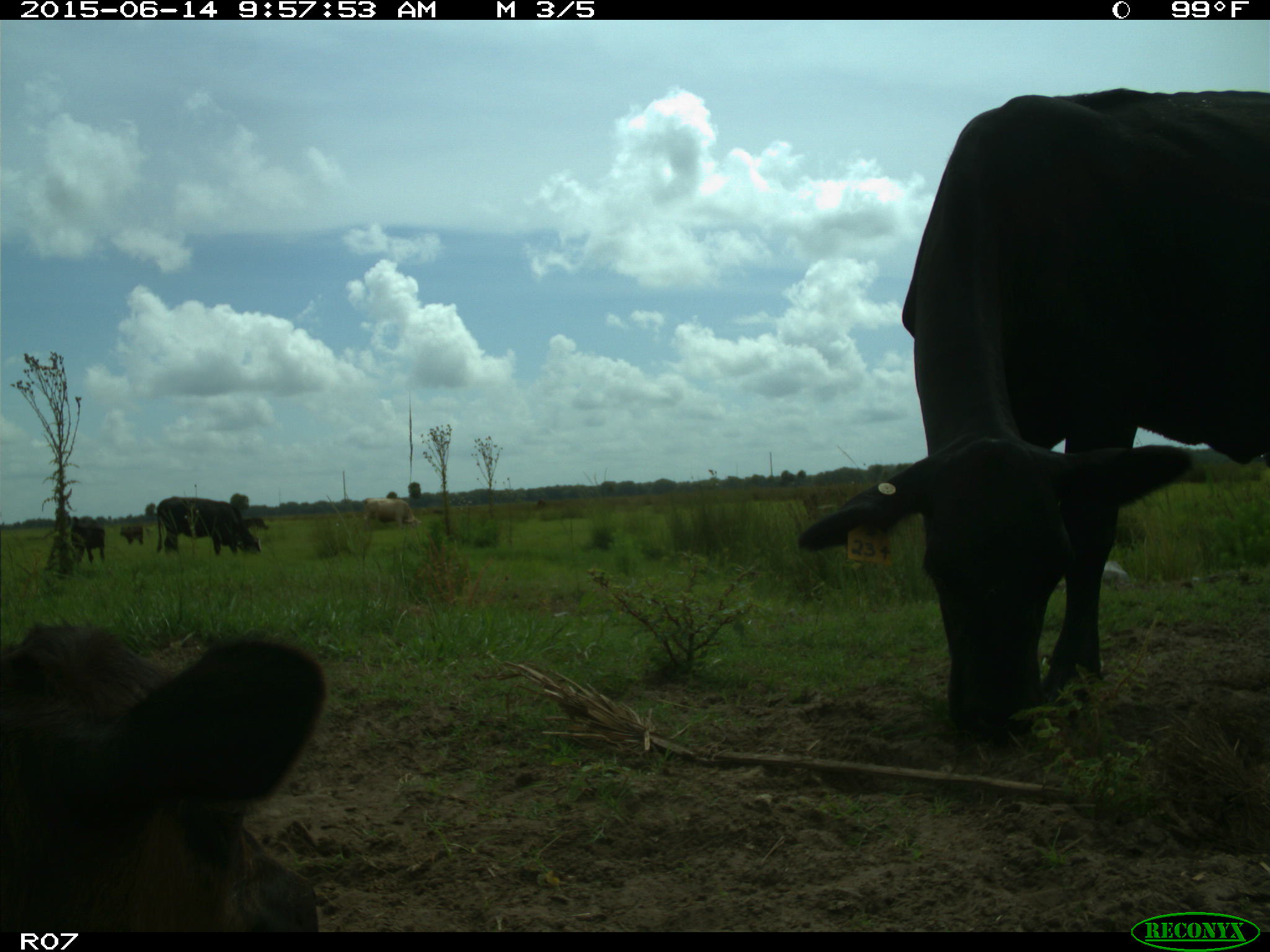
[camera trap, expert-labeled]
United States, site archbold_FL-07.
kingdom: Animalia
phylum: Chordata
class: Mammalia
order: Artiodactyla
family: Bovidae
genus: Bos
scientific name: Bos taurus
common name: domestic cow